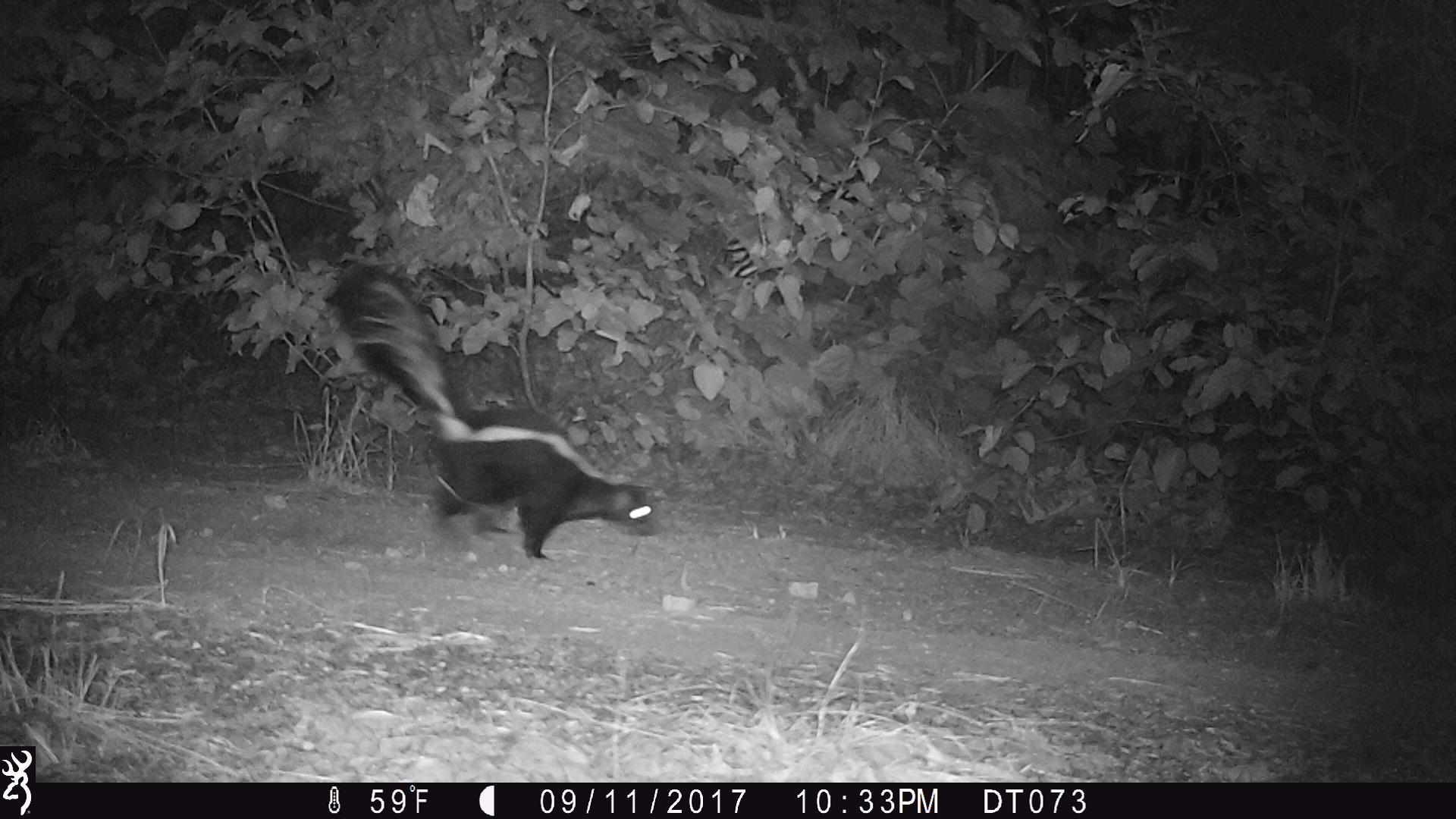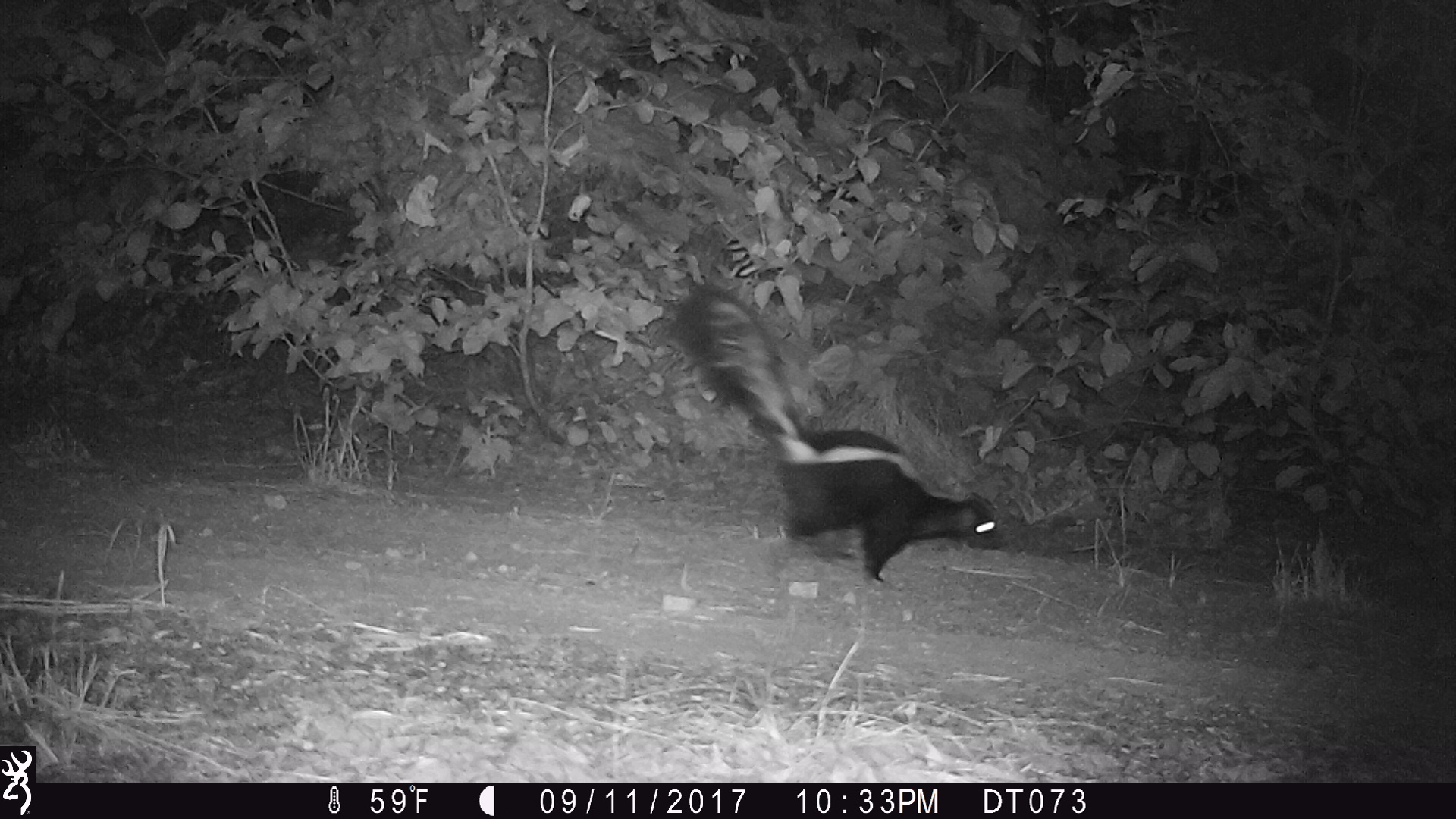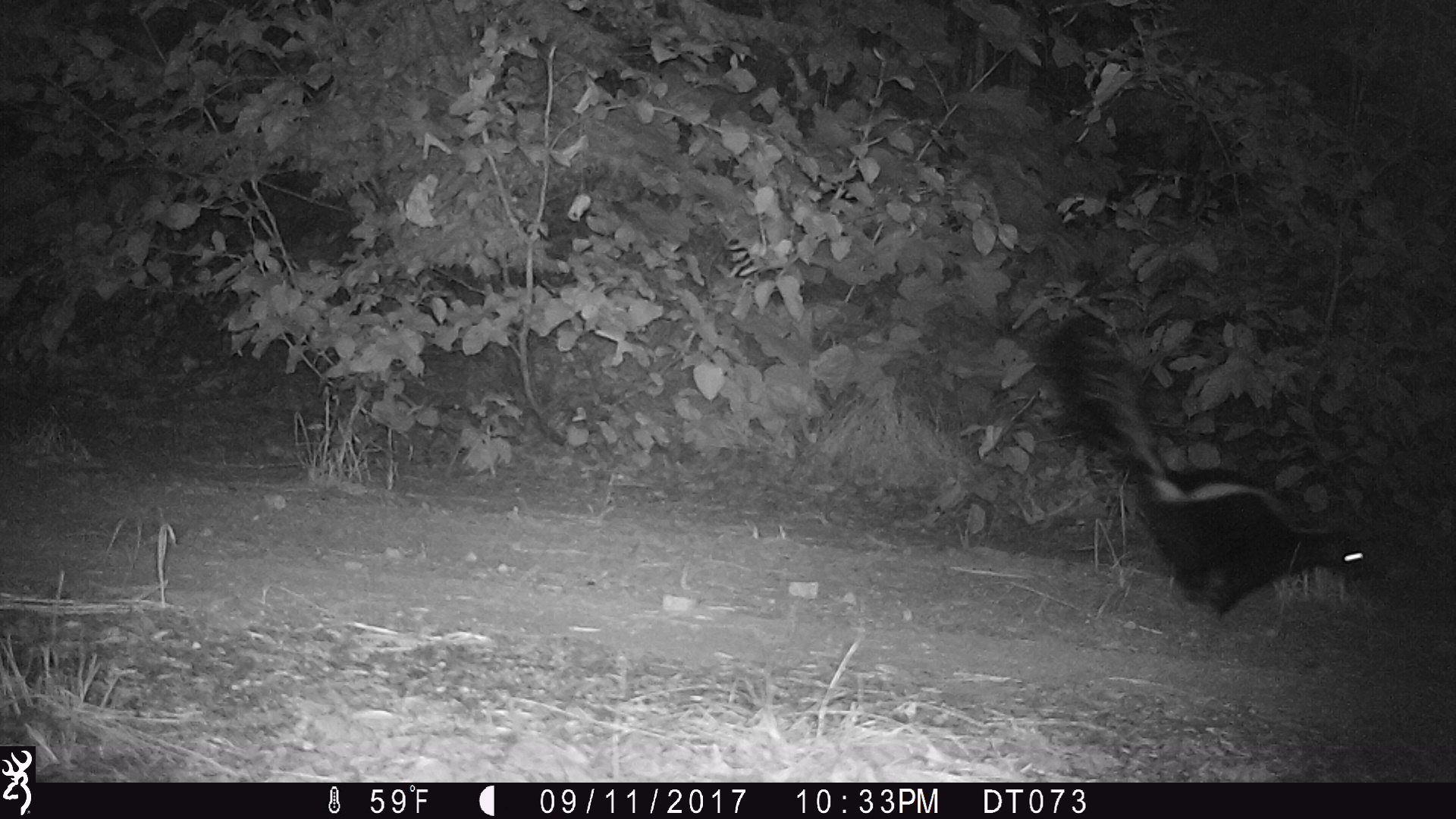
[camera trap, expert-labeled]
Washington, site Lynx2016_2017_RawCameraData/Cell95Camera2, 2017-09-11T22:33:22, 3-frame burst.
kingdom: Animalia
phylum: Chordata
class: Mammalia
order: Carnivora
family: Mephitidae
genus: Mephitis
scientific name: Mephitis mephitis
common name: striped skunk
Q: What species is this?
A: Mephitis mephitis (striped skunk).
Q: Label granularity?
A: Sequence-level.